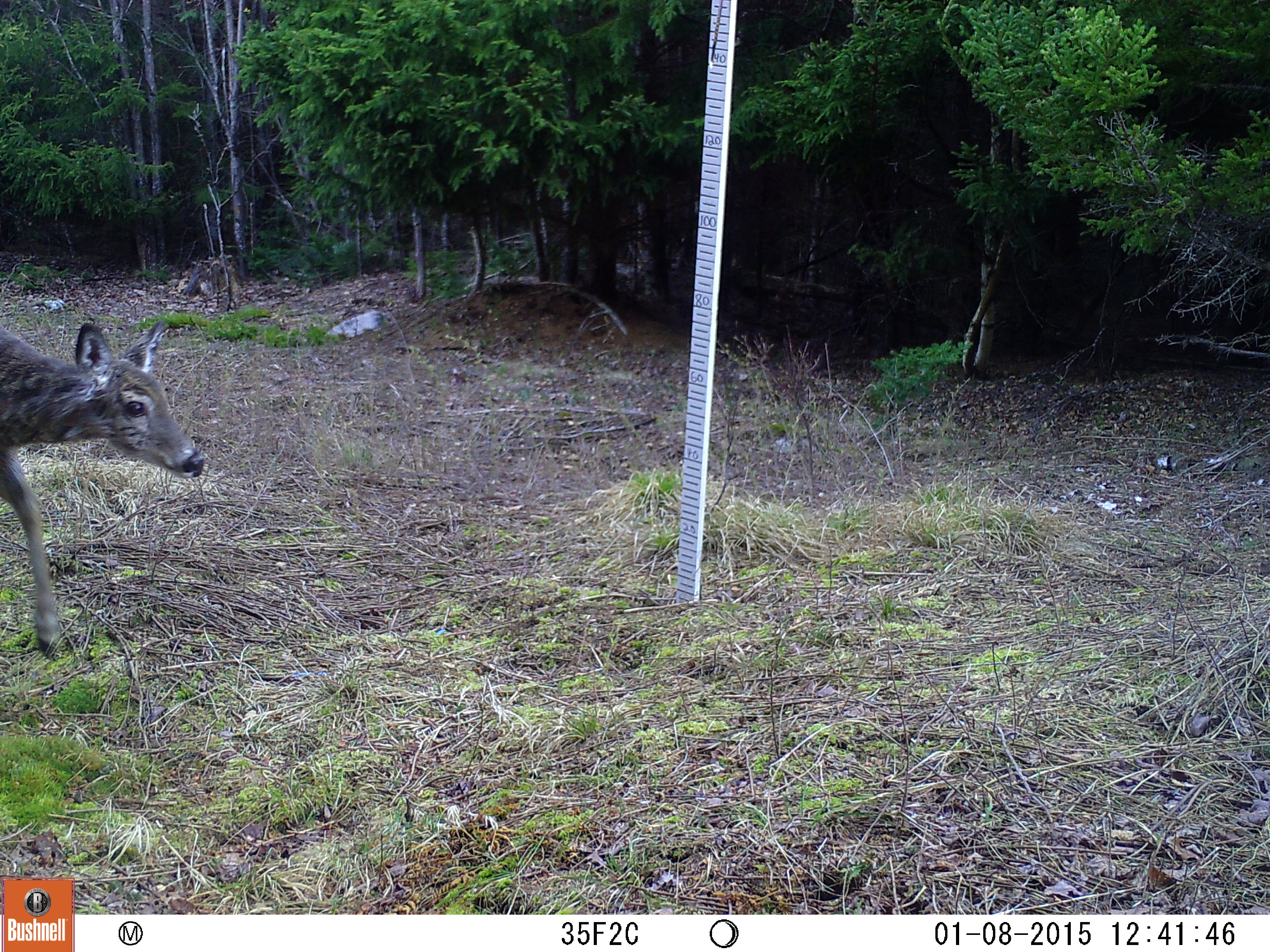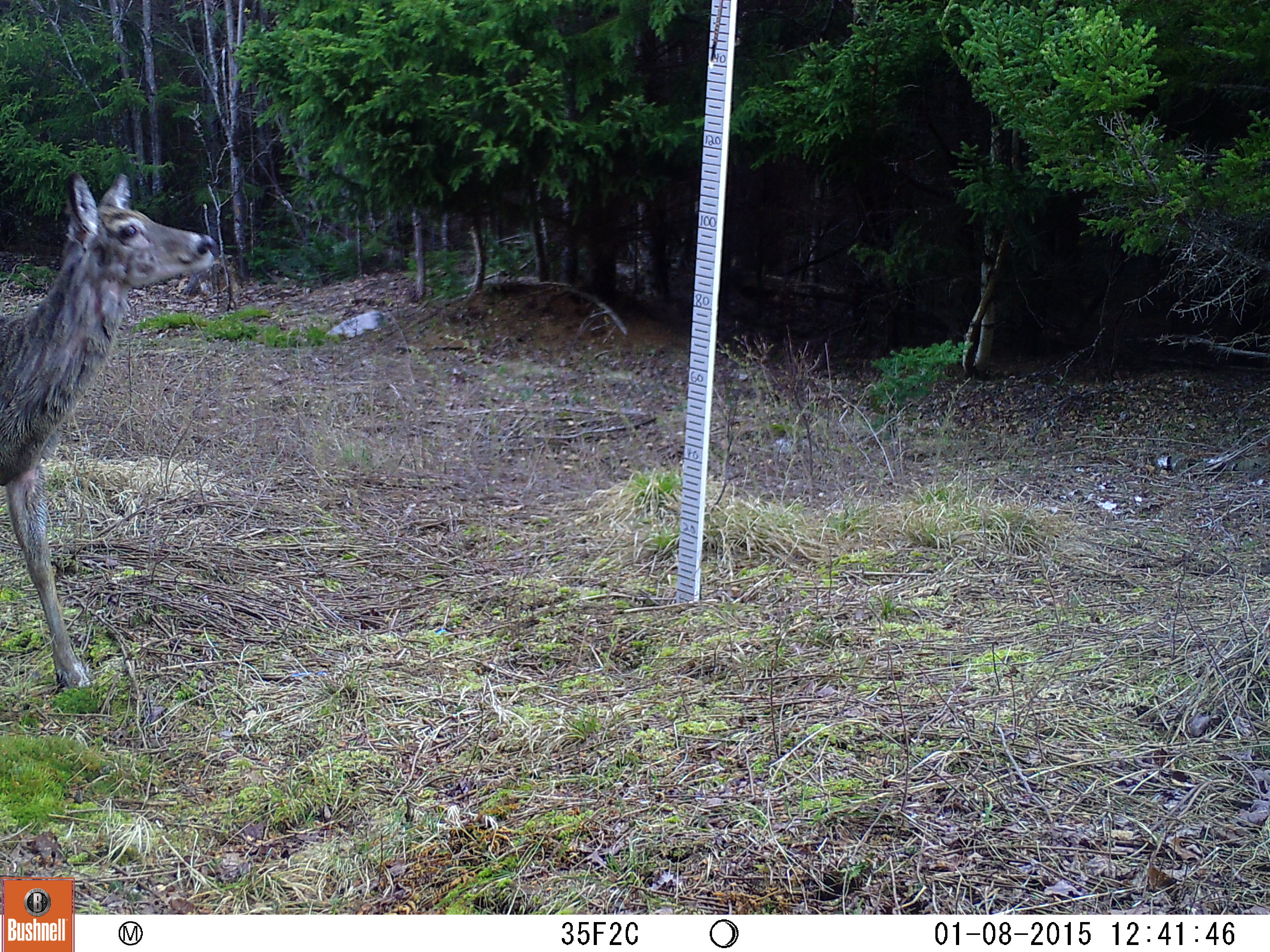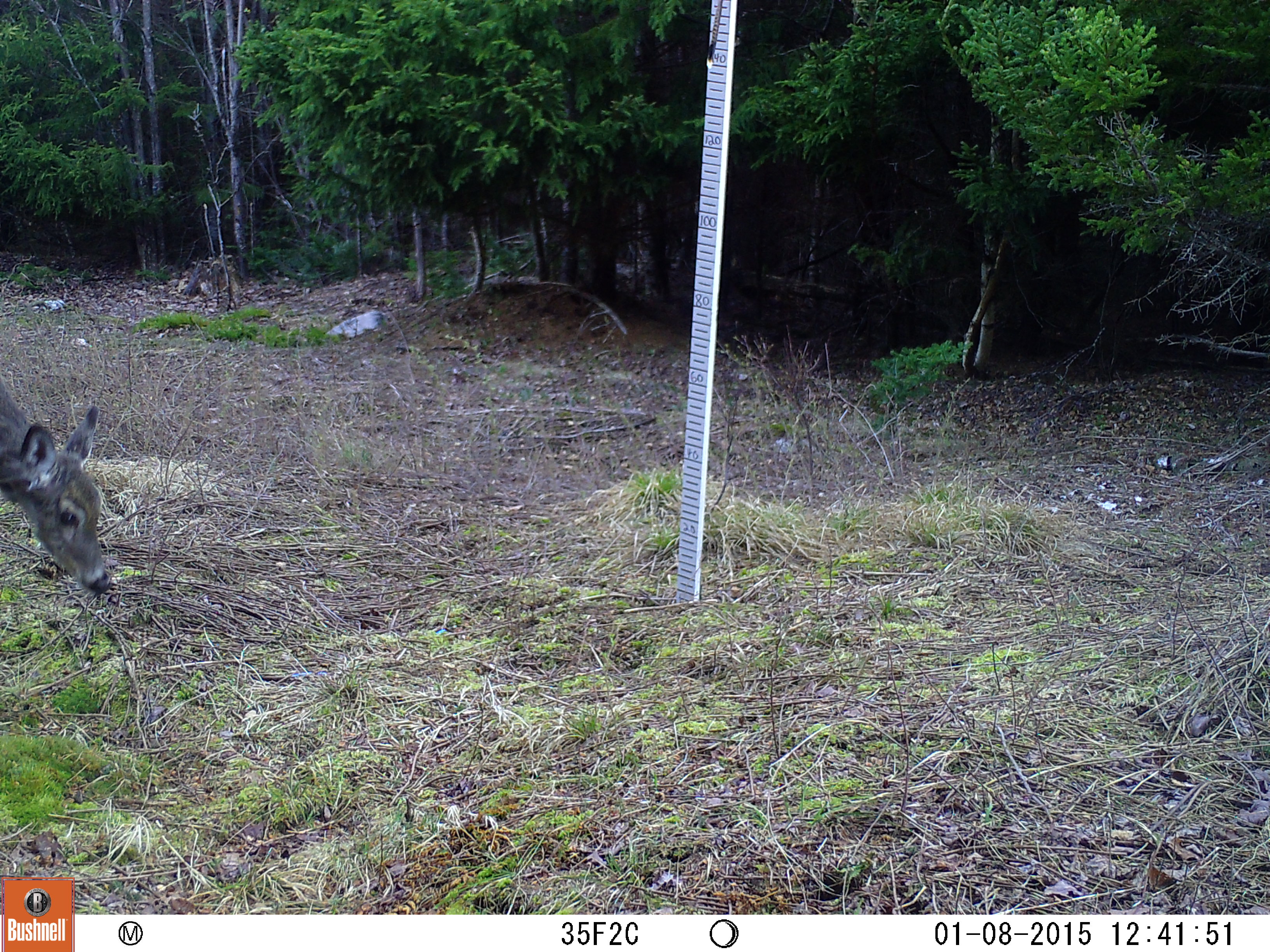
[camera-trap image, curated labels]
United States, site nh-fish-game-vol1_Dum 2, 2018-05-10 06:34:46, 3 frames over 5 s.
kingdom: Animalia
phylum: Chordata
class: Mammalia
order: Artiodactyla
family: Cervidae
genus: Odocoileus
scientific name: Odocoileus virginianus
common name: white-tailed deer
White-tailed deer (Odocoileus virginianus).